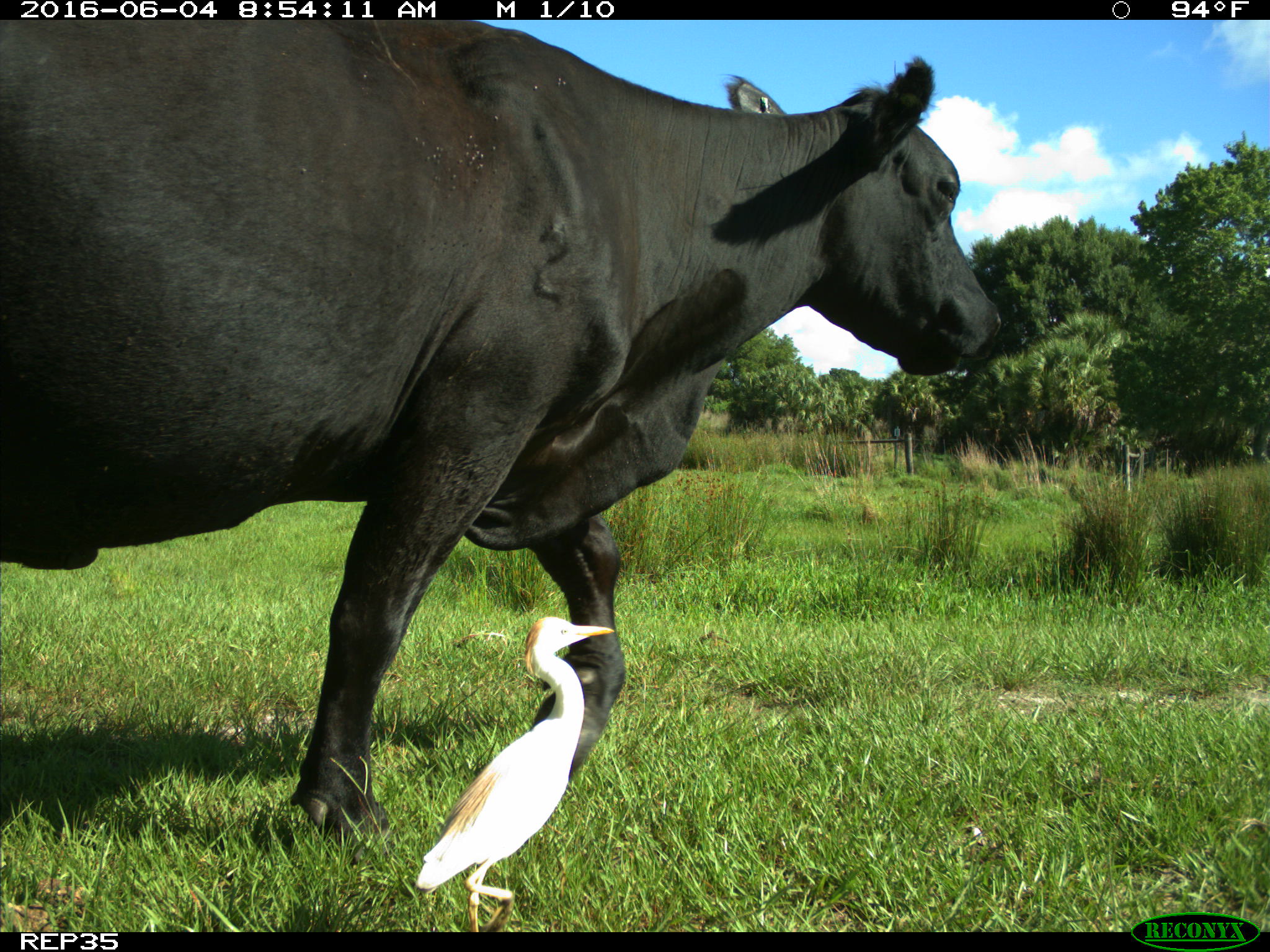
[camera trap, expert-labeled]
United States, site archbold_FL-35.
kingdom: Animalia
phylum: Chordata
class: Mammalia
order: Artiodactyla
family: Bovidae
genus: Bos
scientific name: Bos taurus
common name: domestic cow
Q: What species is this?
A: Bos taurus (domestic cow).